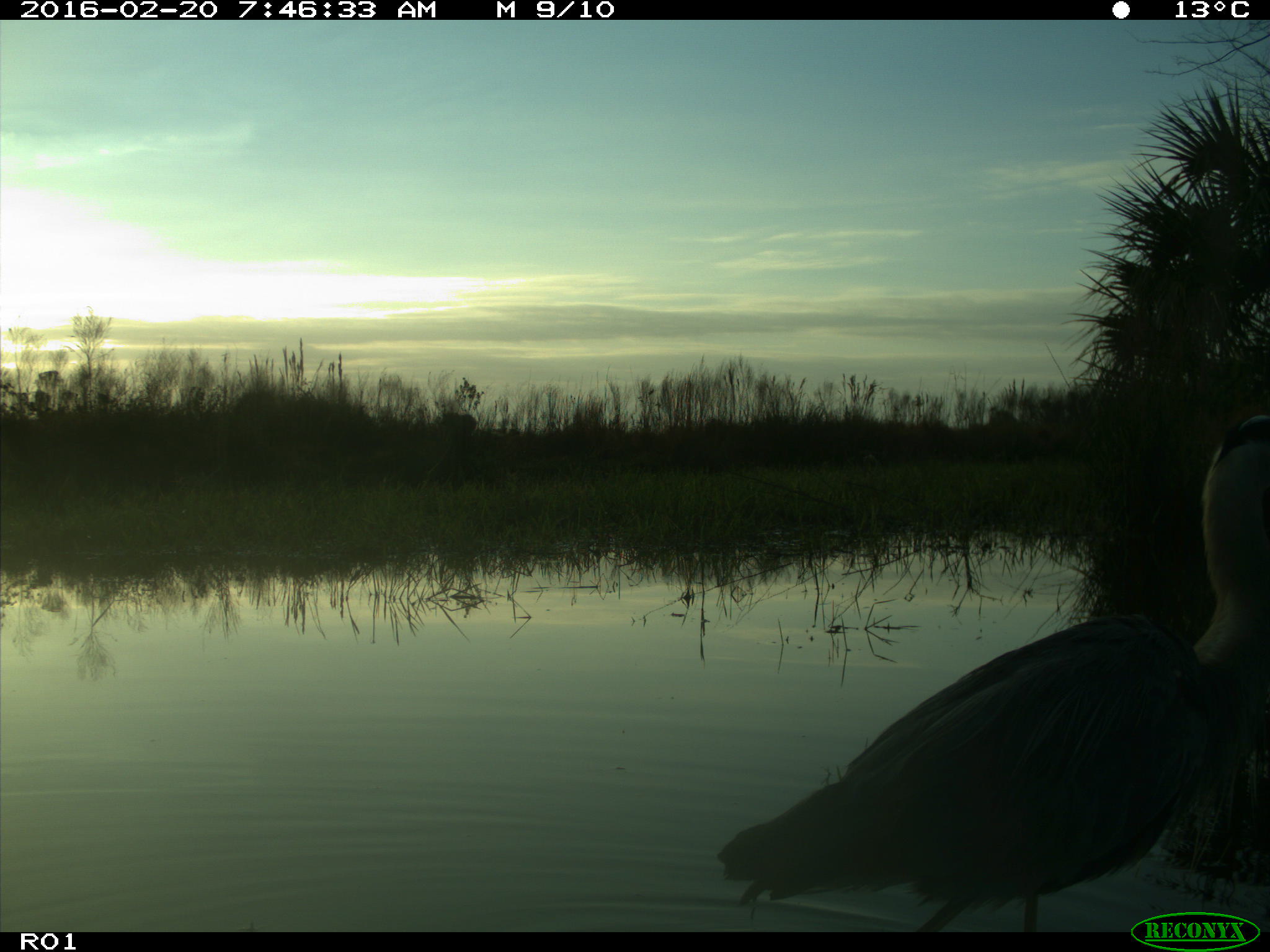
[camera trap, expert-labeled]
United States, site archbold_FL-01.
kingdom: Animalia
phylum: Chordata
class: Aves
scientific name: Aves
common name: birds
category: unidentified bird